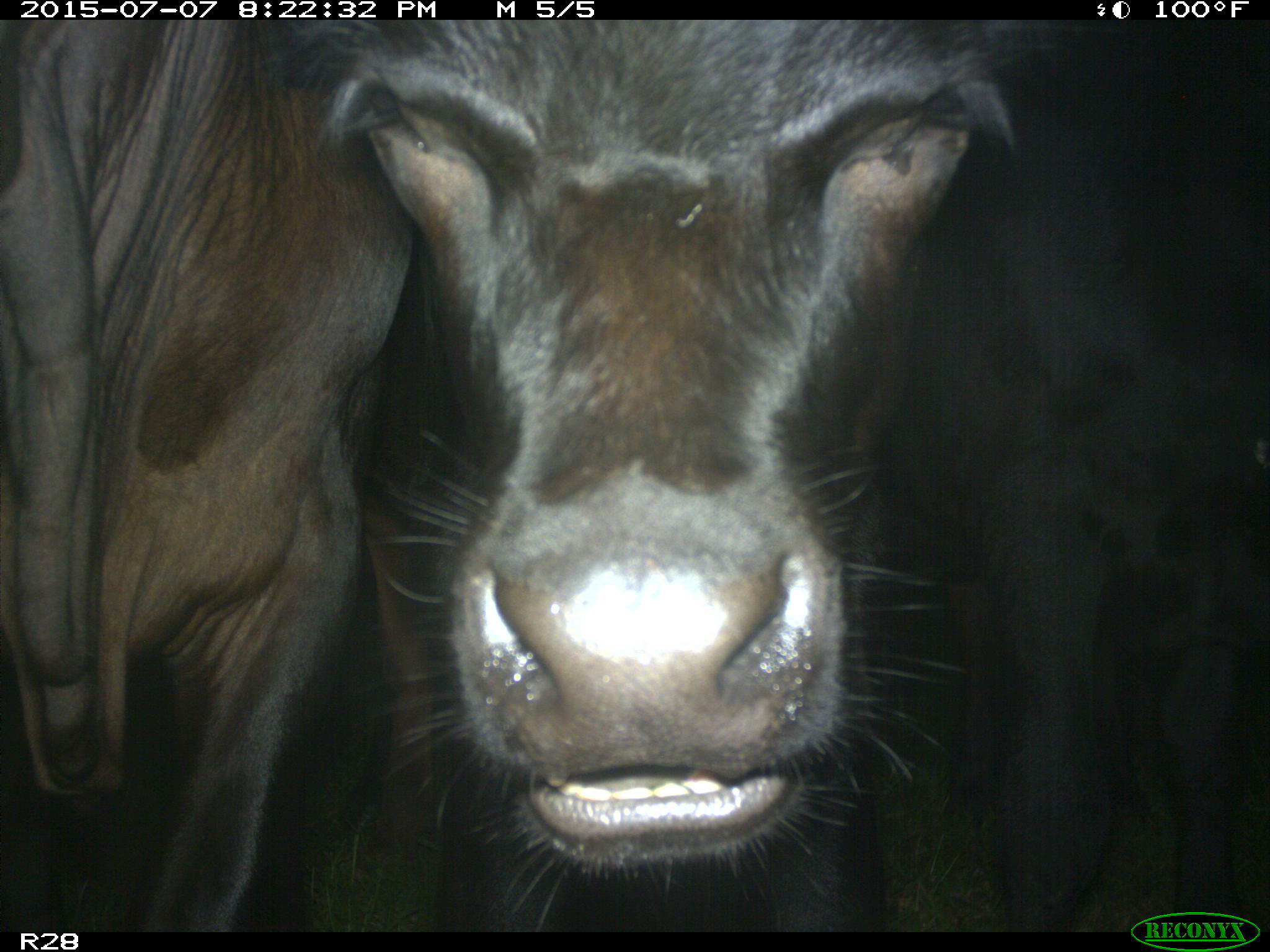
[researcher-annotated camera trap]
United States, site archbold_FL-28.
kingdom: Animalia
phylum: Chordata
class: Mammalia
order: Artiodactyla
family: Bovidae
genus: Bos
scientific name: Bos taurus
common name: domestic cow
Bos taurus (domestic cow).